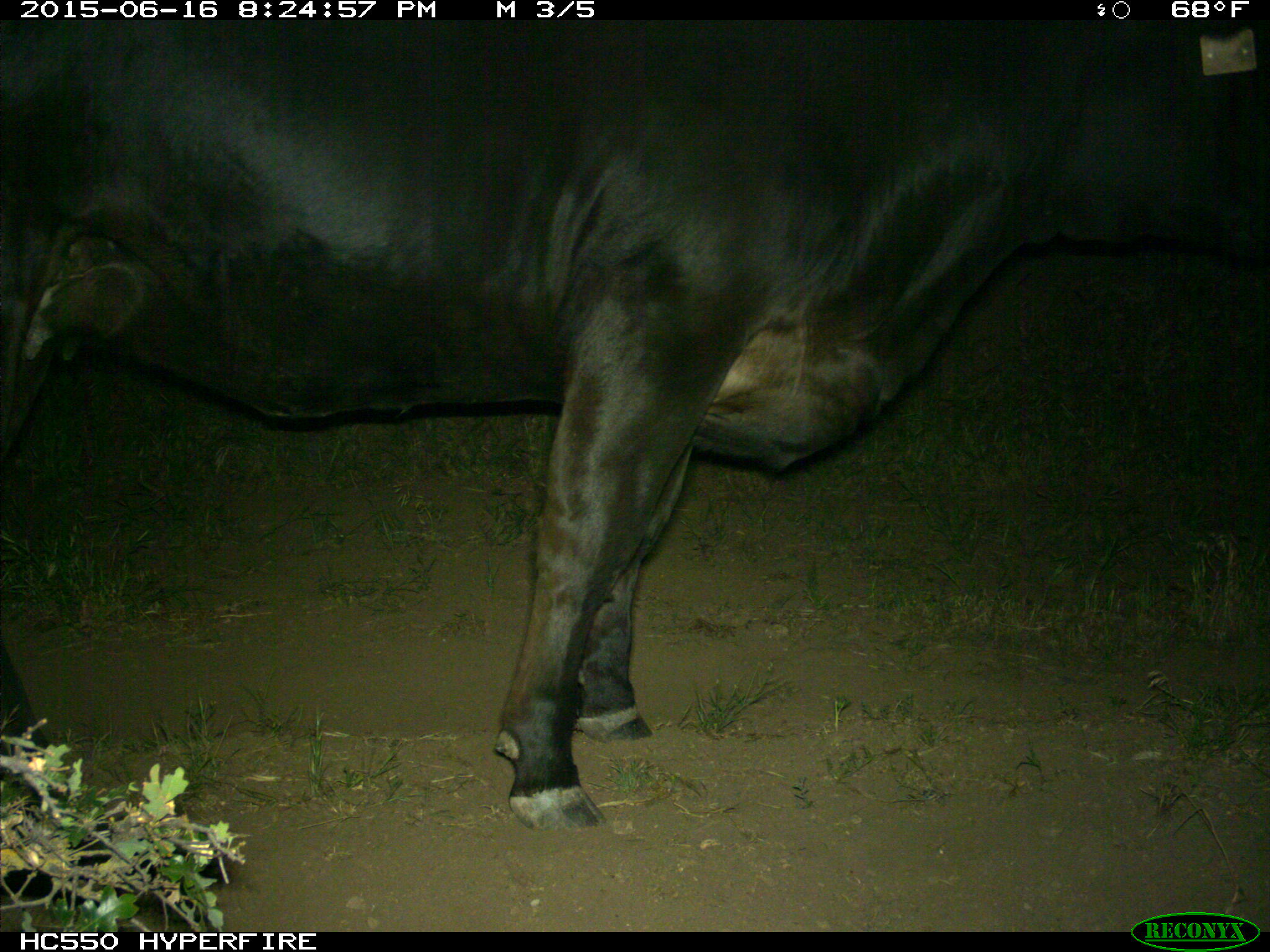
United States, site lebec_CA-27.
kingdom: Animalia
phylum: Chordata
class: Mammalia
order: Artiodactyla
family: Bovidae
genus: Bos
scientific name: Bos taurus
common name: domestic cow